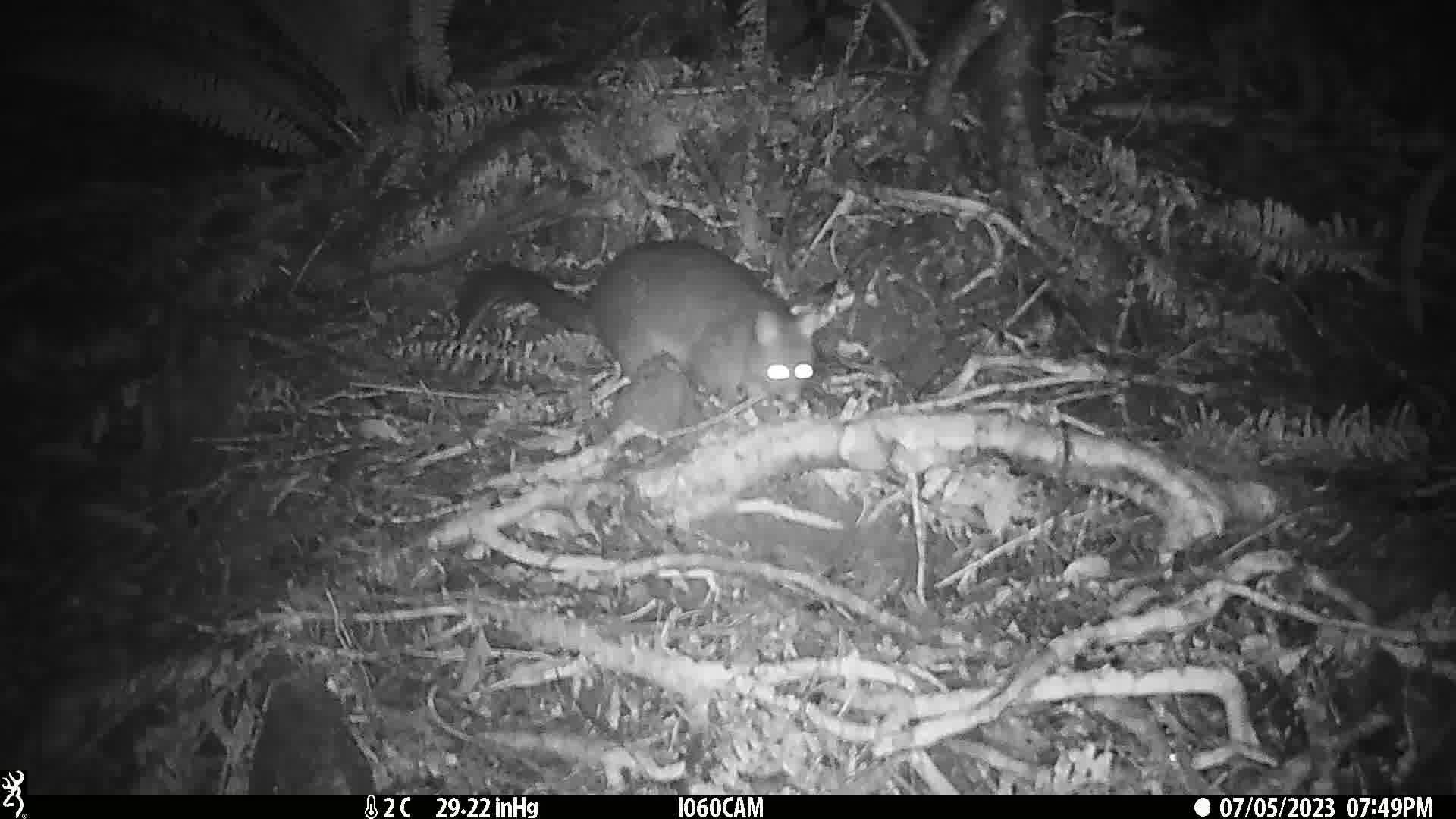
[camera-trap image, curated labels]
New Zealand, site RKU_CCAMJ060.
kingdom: Animalia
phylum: Chordata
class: Mammalia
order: Diprotodontia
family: Phalangeridae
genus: Trichosurus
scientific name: Trichosurus vulpecula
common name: common brushtail possum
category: possum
Possum (common brushtail possum) (Trichosurus vulpecula).